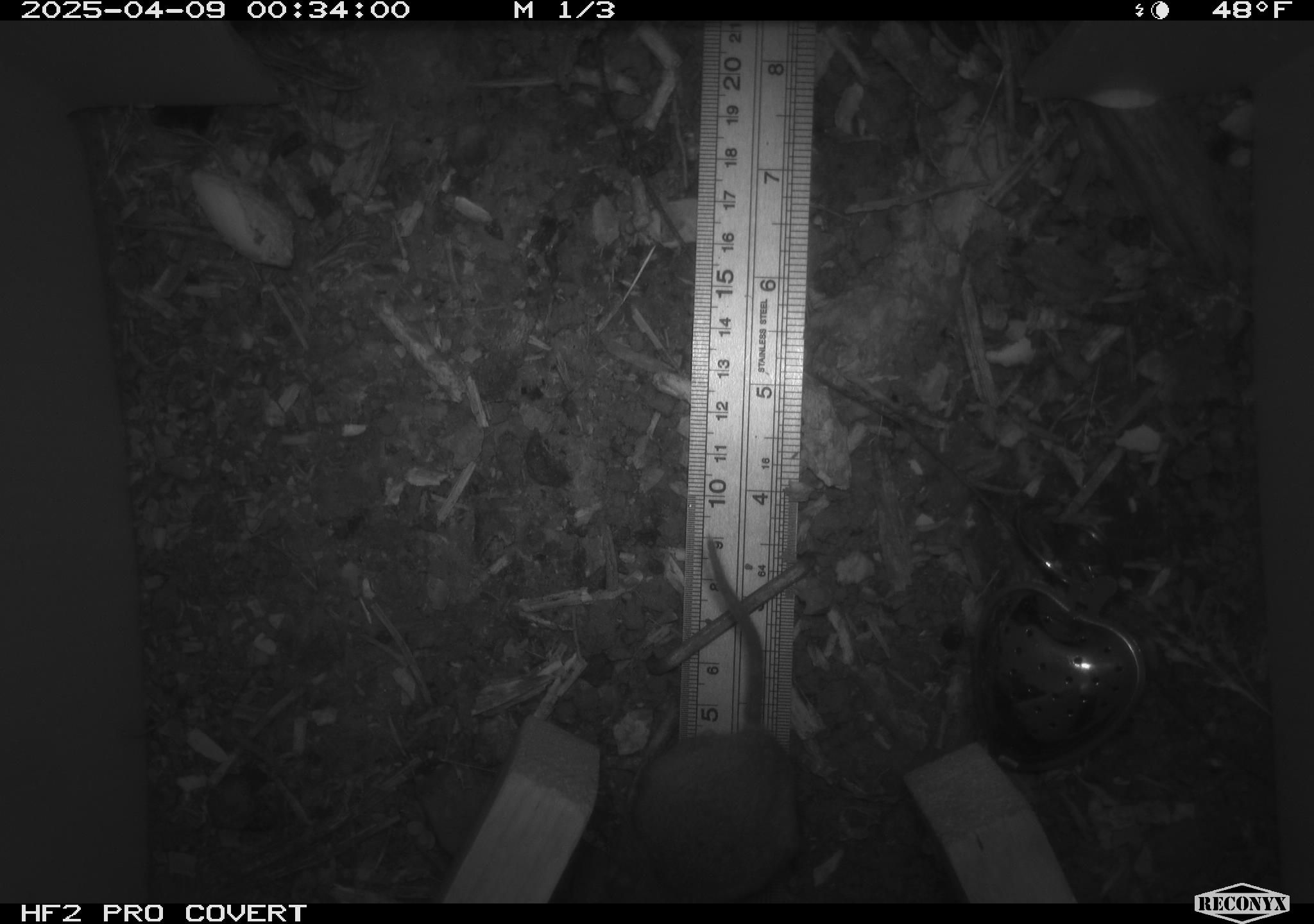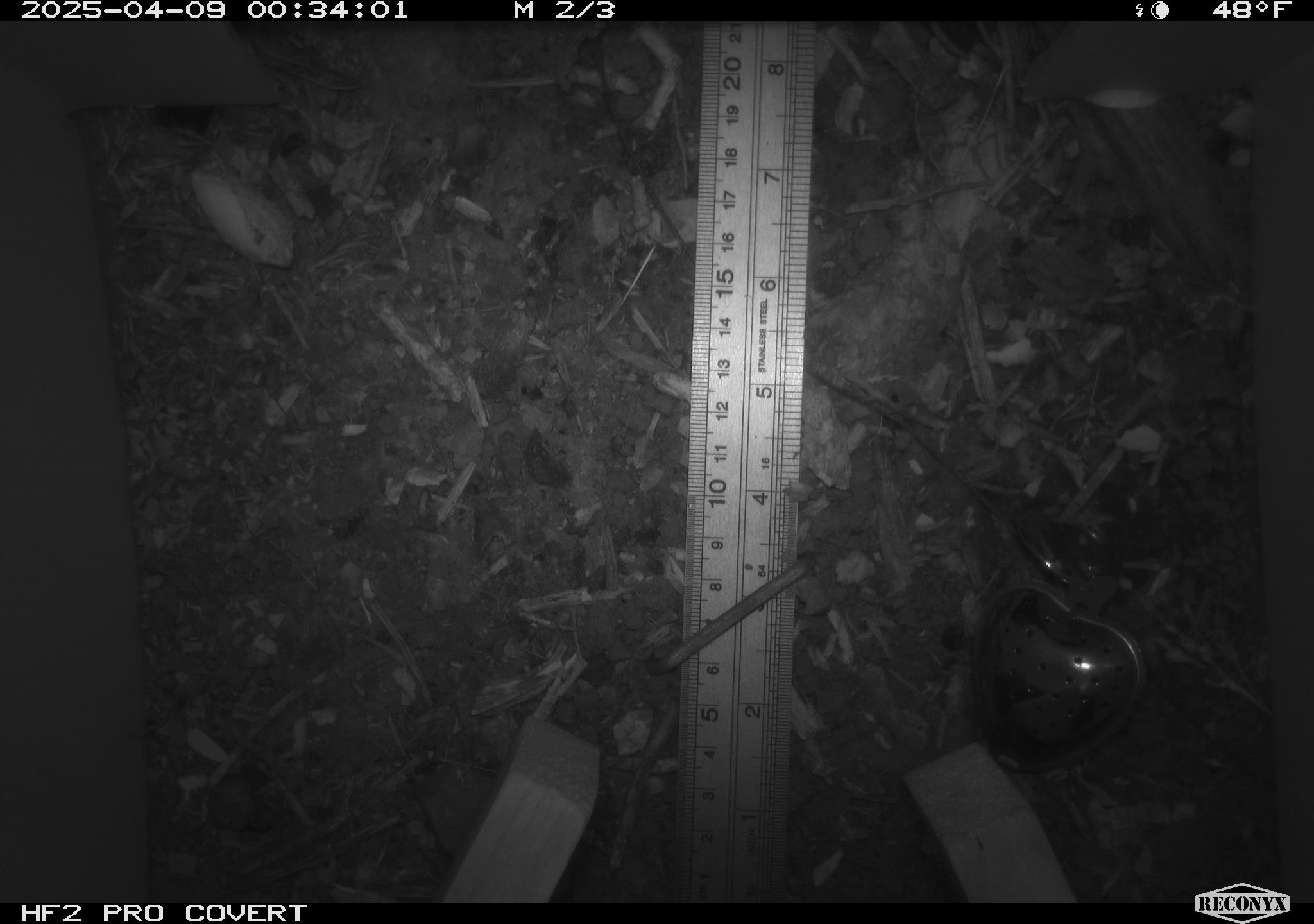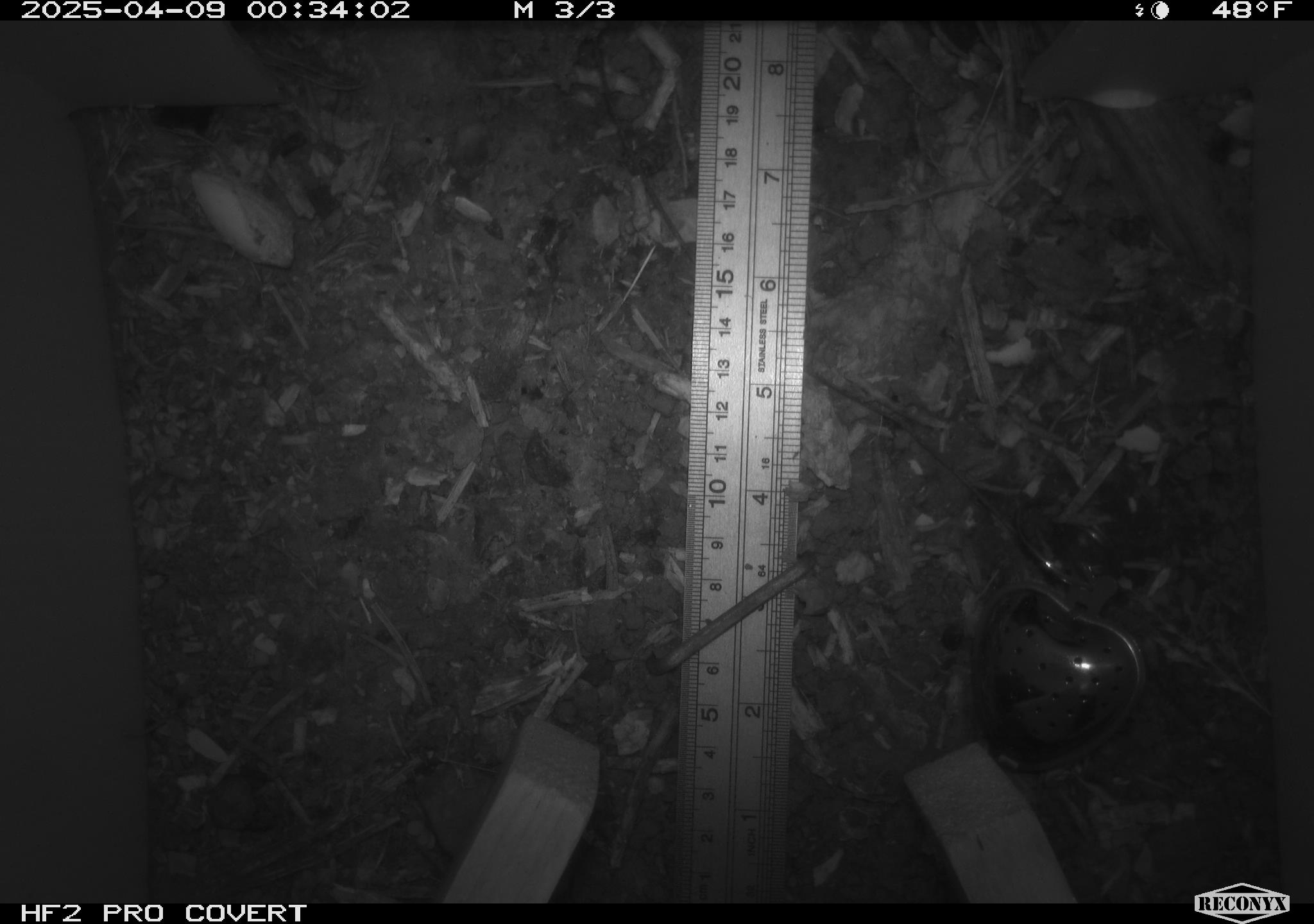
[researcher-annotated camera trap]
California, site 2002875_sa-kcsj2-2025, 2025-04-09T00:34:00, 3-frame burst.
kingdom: Animalia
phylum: Chordata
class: Mammalia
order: Rodentia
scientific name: Rodentia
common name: rodent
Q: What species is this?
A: Rodent (Rodentia).